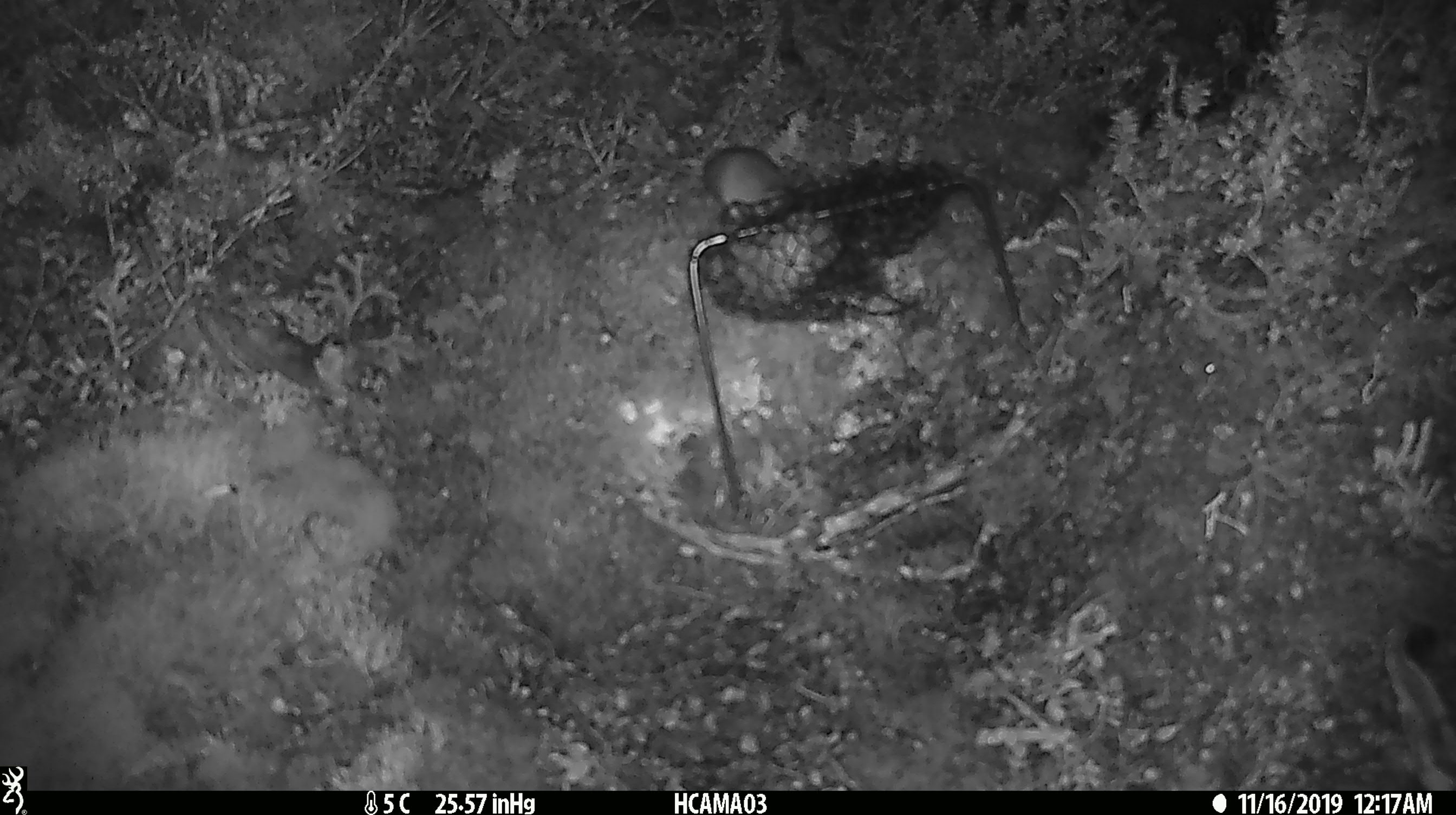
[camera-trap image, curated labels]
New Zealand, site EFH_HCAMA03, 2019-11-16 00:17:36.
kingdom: Animalia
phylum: Chordata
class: Mammalia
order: Rodentia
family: Muridae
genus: Mus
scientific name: Mus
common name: mouse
Mouse (Mus).